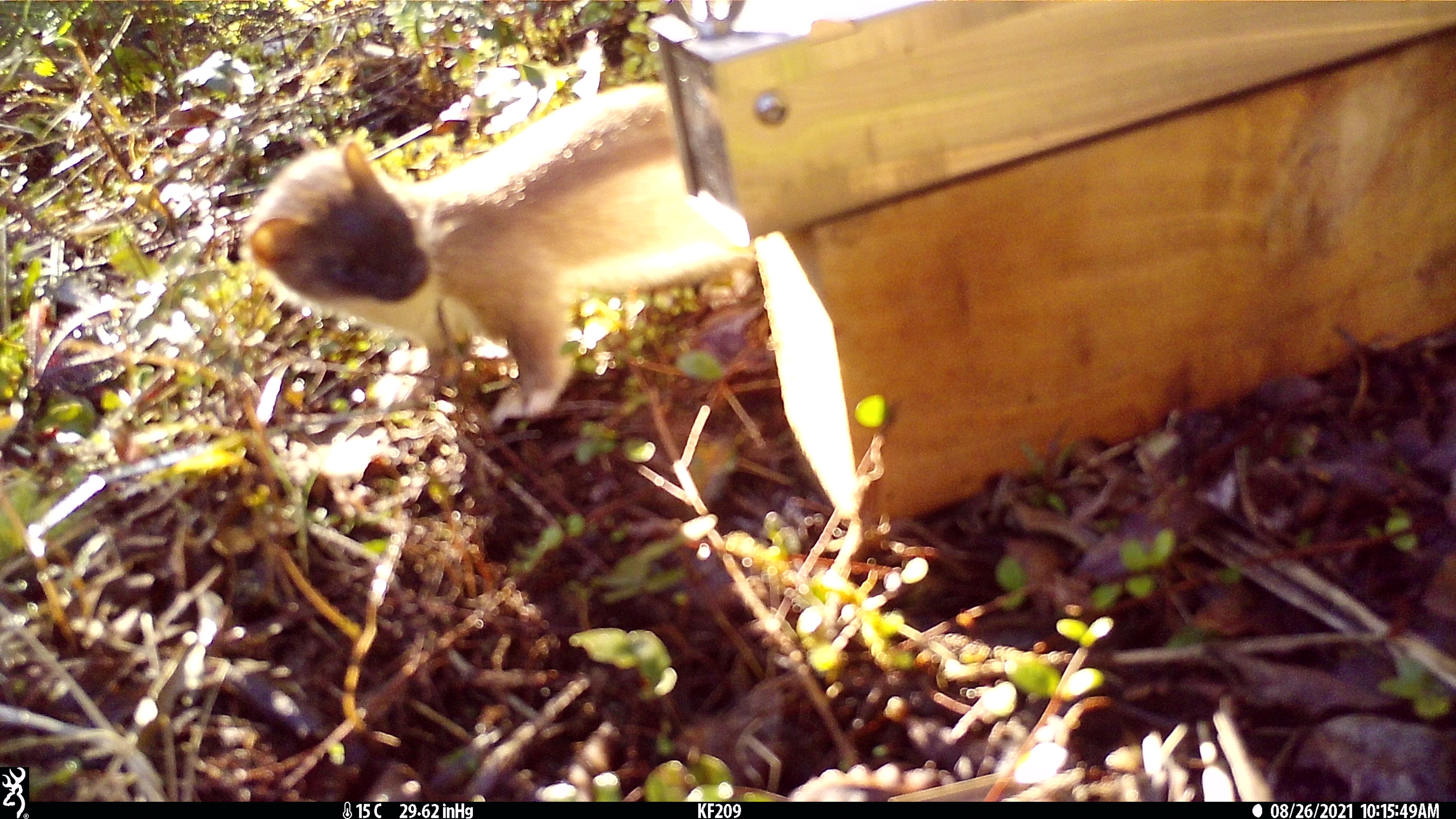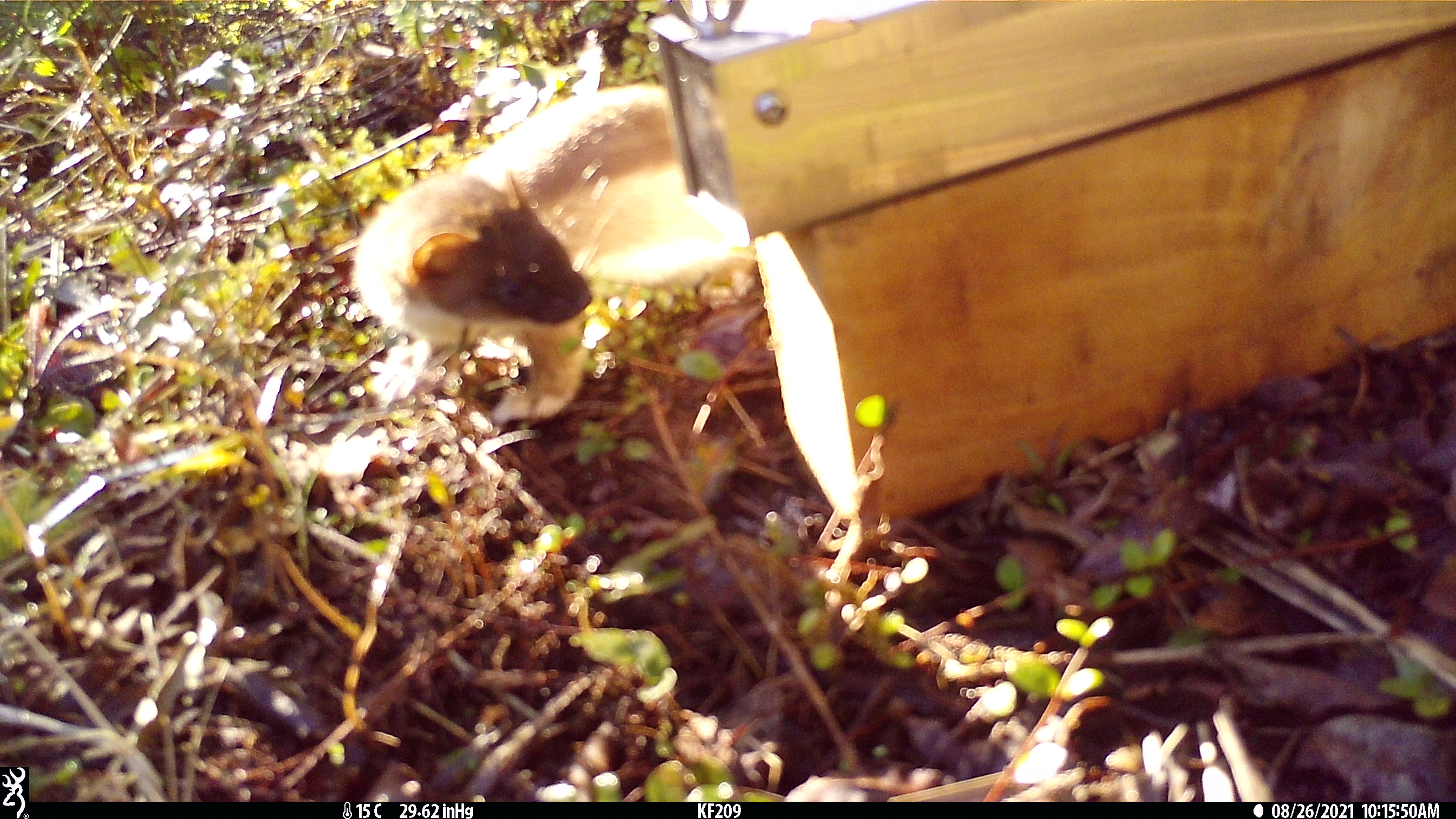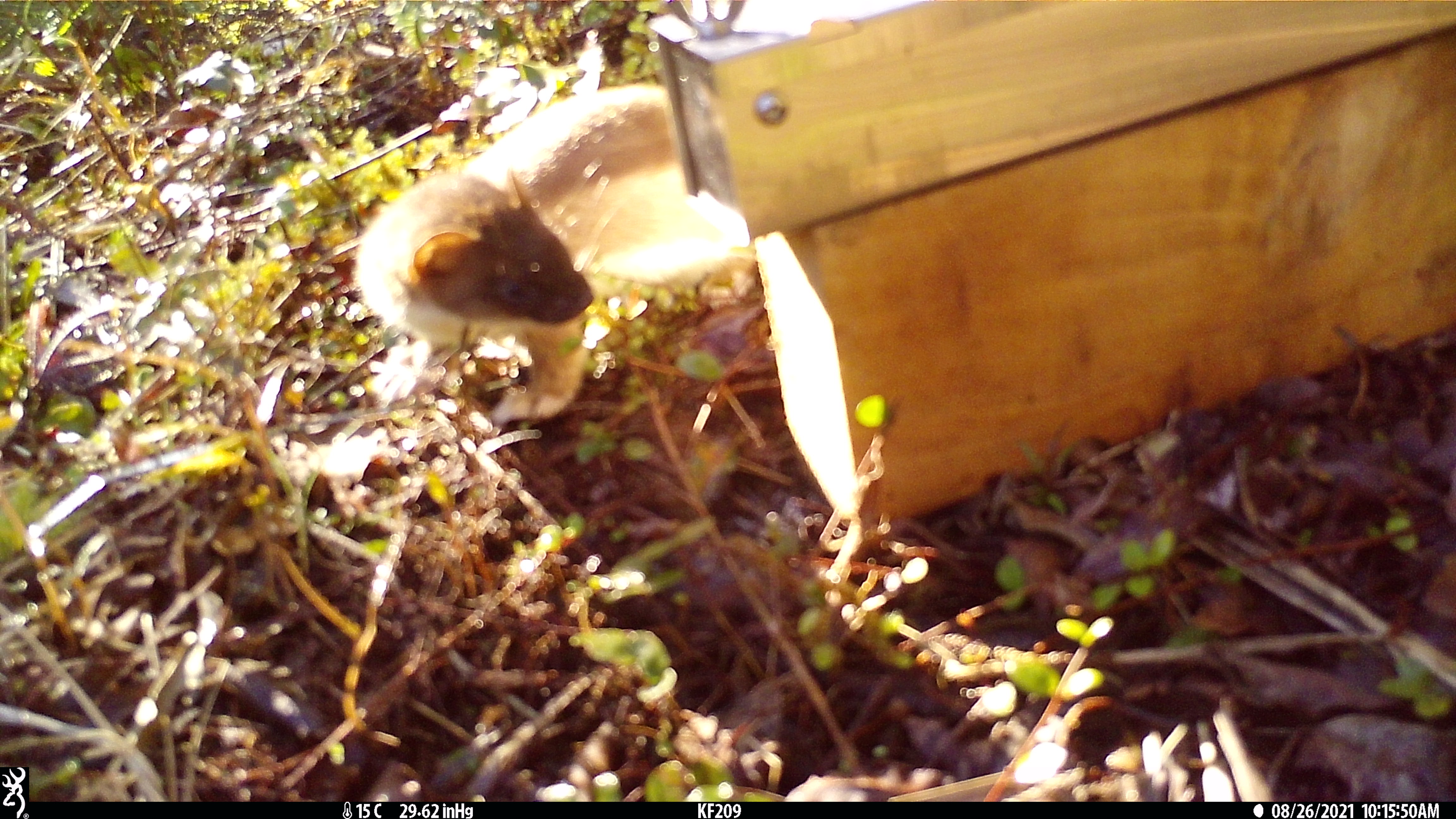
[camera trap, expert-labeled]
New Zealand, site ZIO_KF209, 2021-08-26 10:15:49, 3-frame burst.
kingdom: Animalia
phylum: Chordata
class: Mammalia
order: Carnivora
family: Mustelidae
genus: Mustela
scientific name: Mustela erminea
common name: stoat